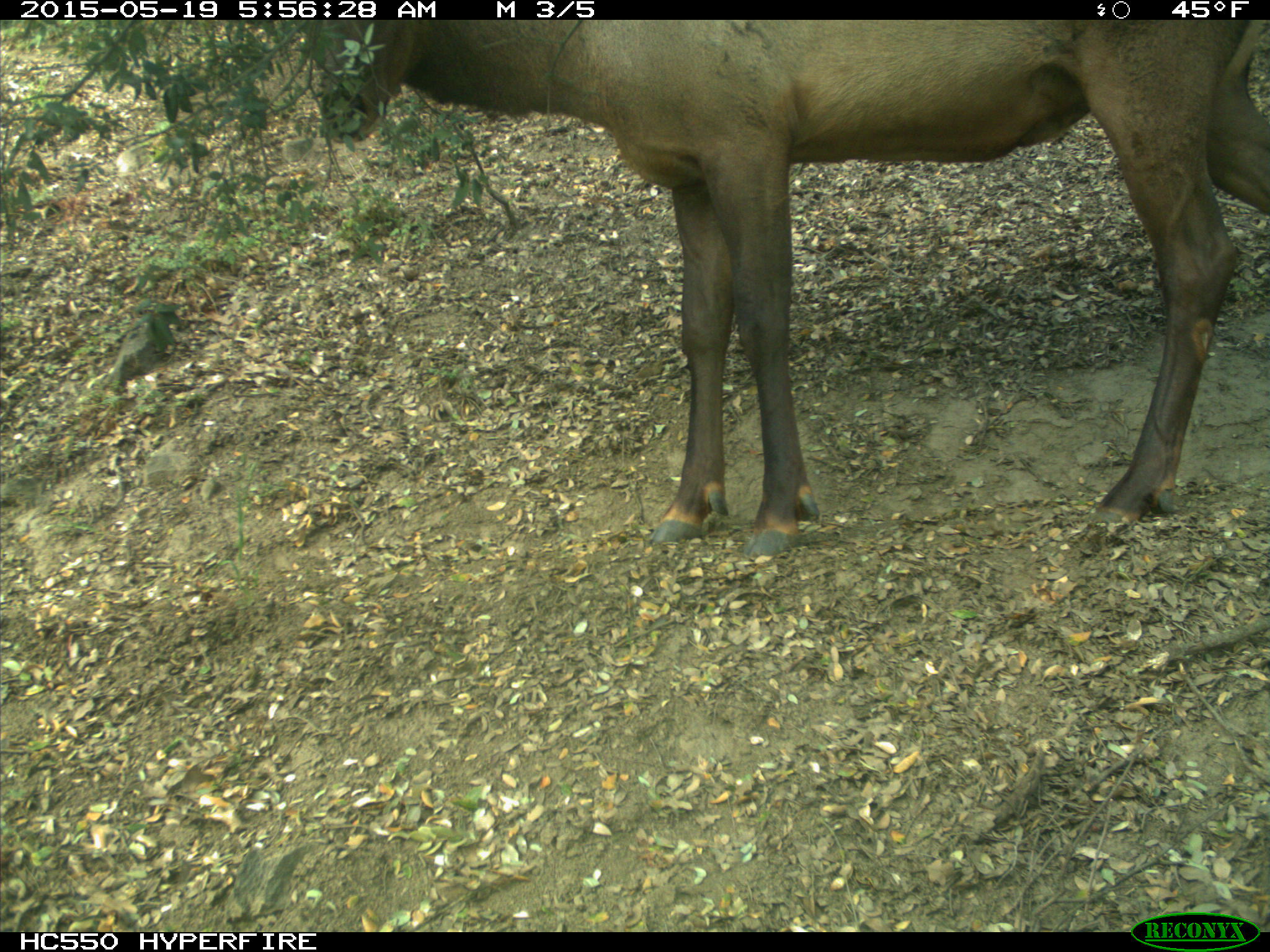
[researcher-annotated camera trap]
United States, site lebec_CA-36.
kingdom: Animalia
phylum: Chordata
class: Mammalia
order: Artiodactyla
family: Cervidae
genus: Cervus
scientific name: Cervus canadensis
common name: elk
Cervus canadensis (elk).